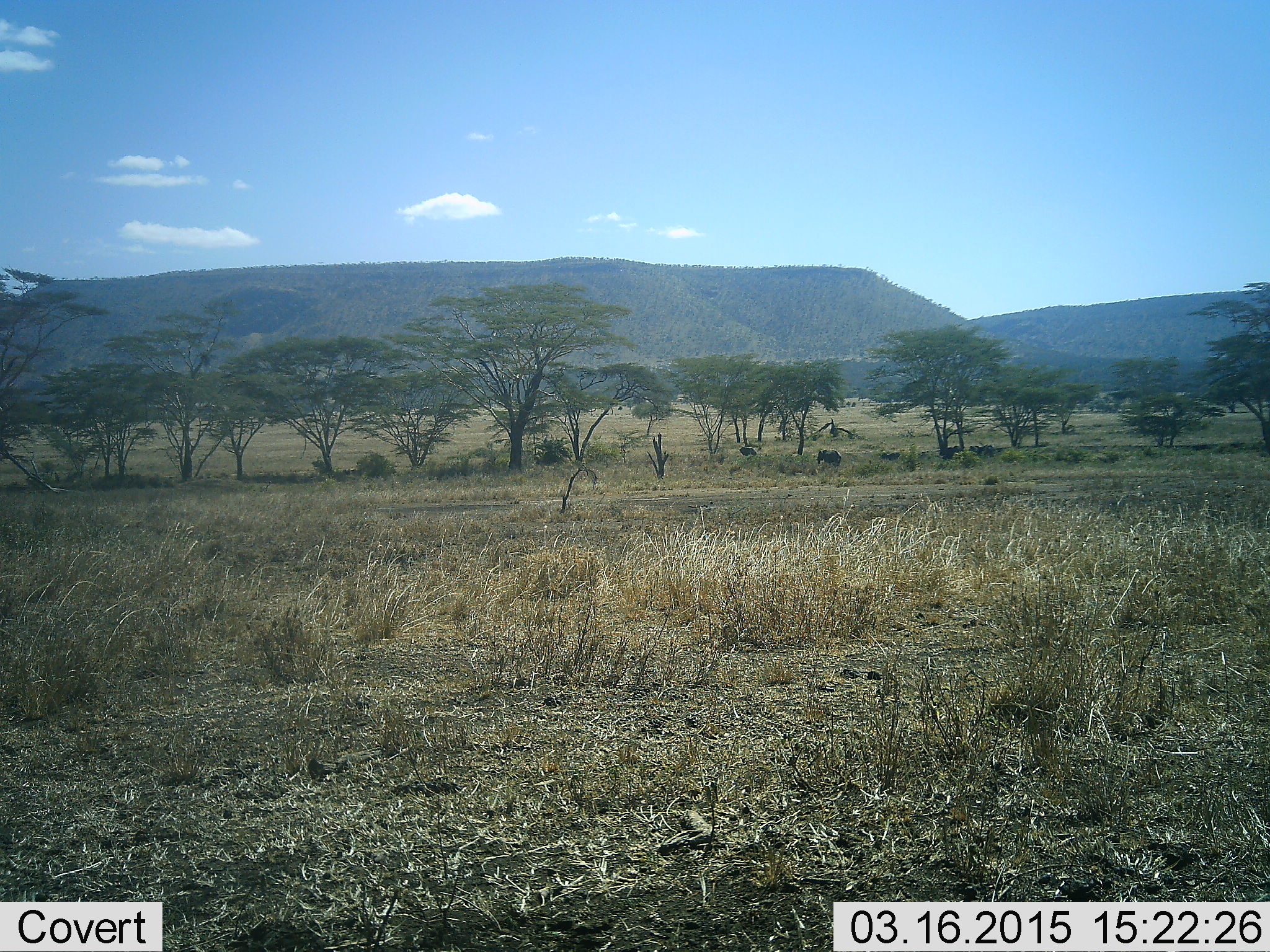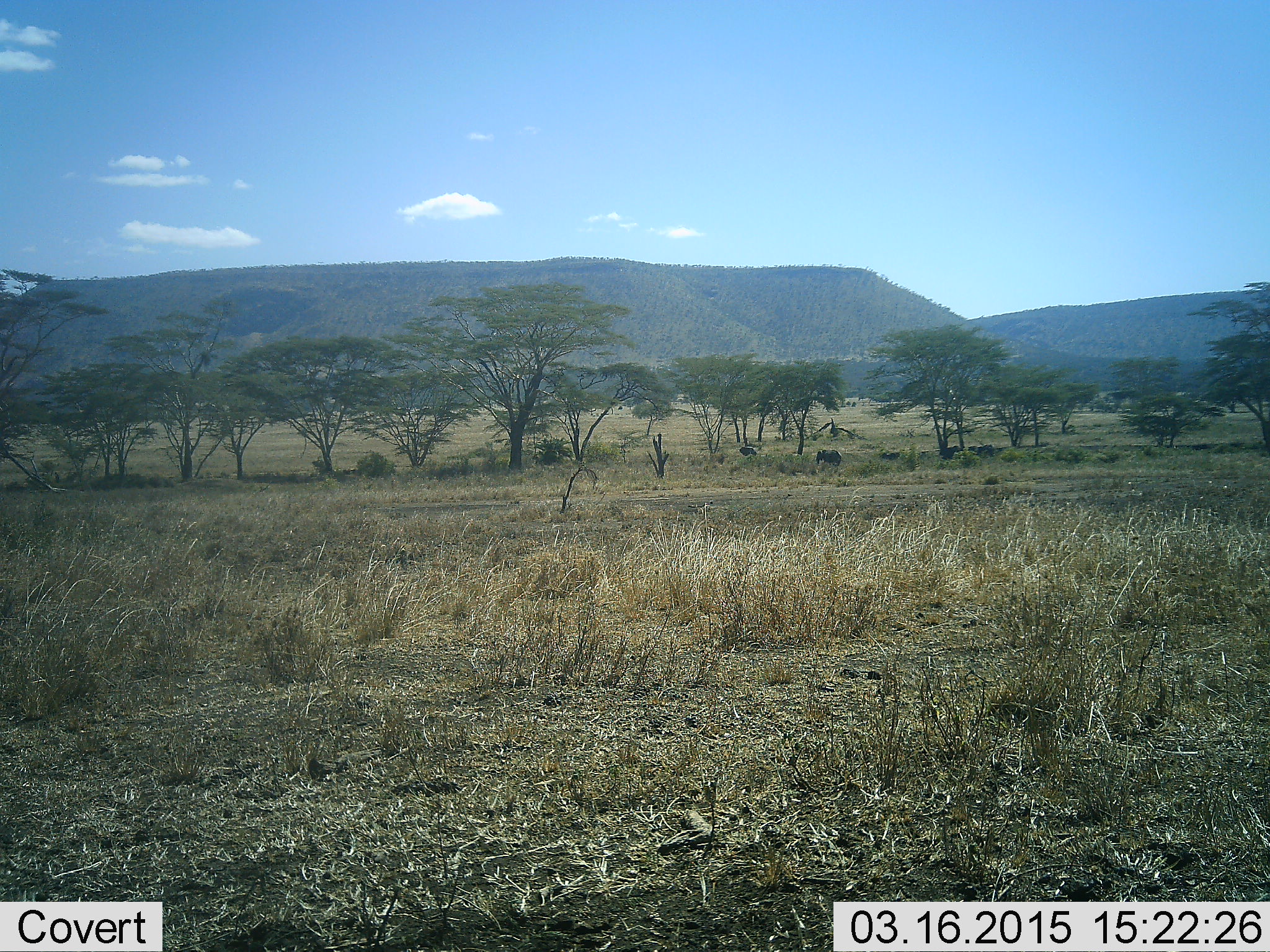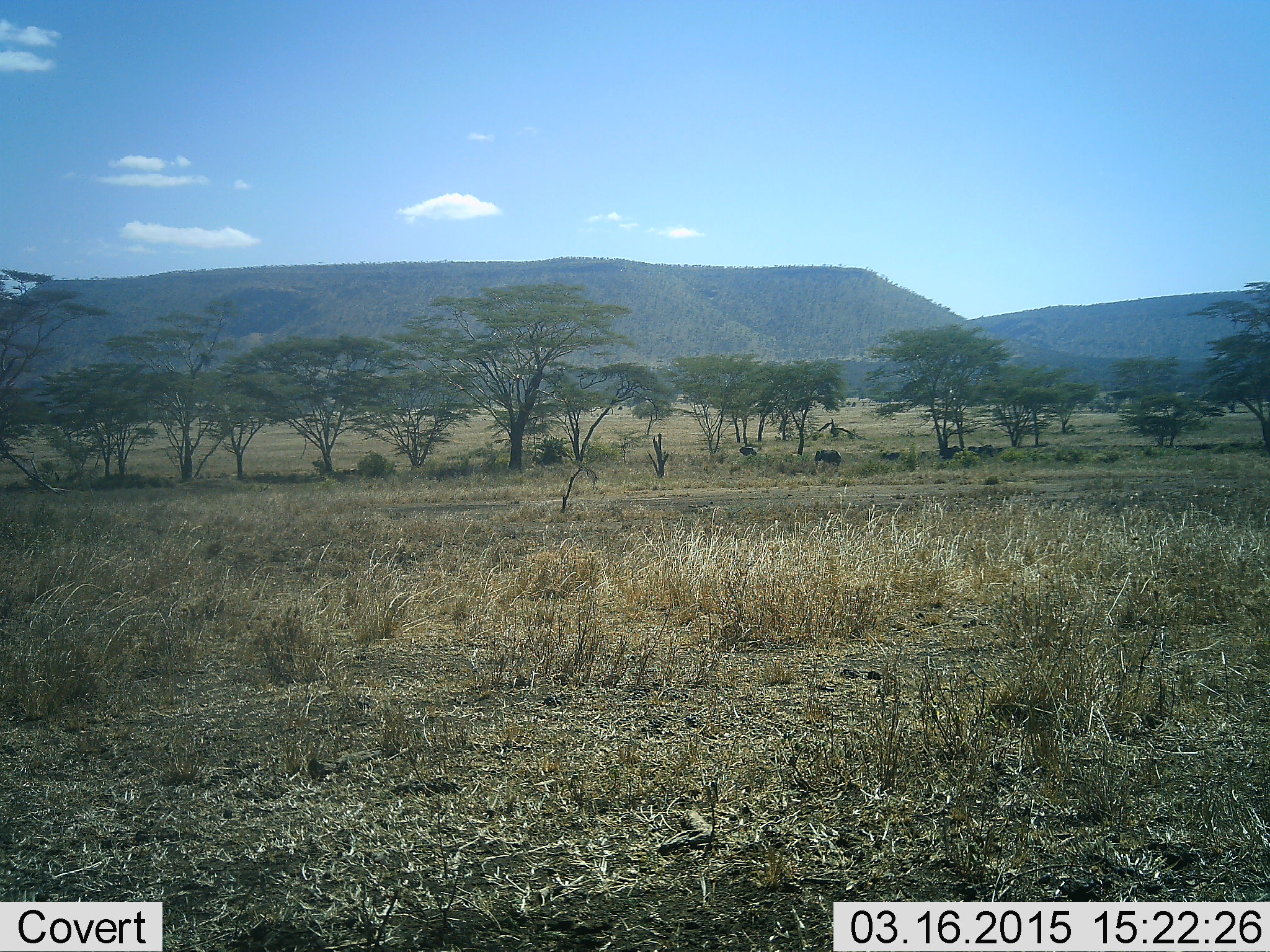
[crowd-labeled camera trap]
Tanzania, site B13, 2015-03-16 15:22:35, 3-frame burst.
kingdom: Animalia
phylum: Chordata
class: Mammalia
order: Artiodactyla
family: Bovidae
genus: Connochaetes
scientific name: Connochaetes taurinus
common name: blue wildebeest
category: wildebeest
Wildebeest (blue wildebeest) (Connochaetes taurinus), count 4. Behavior (volunteer vote fractions): standing 86%, resting 29%, moving 0%, interacting 0%. Young present (vote fraction): 0%. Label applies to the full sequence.